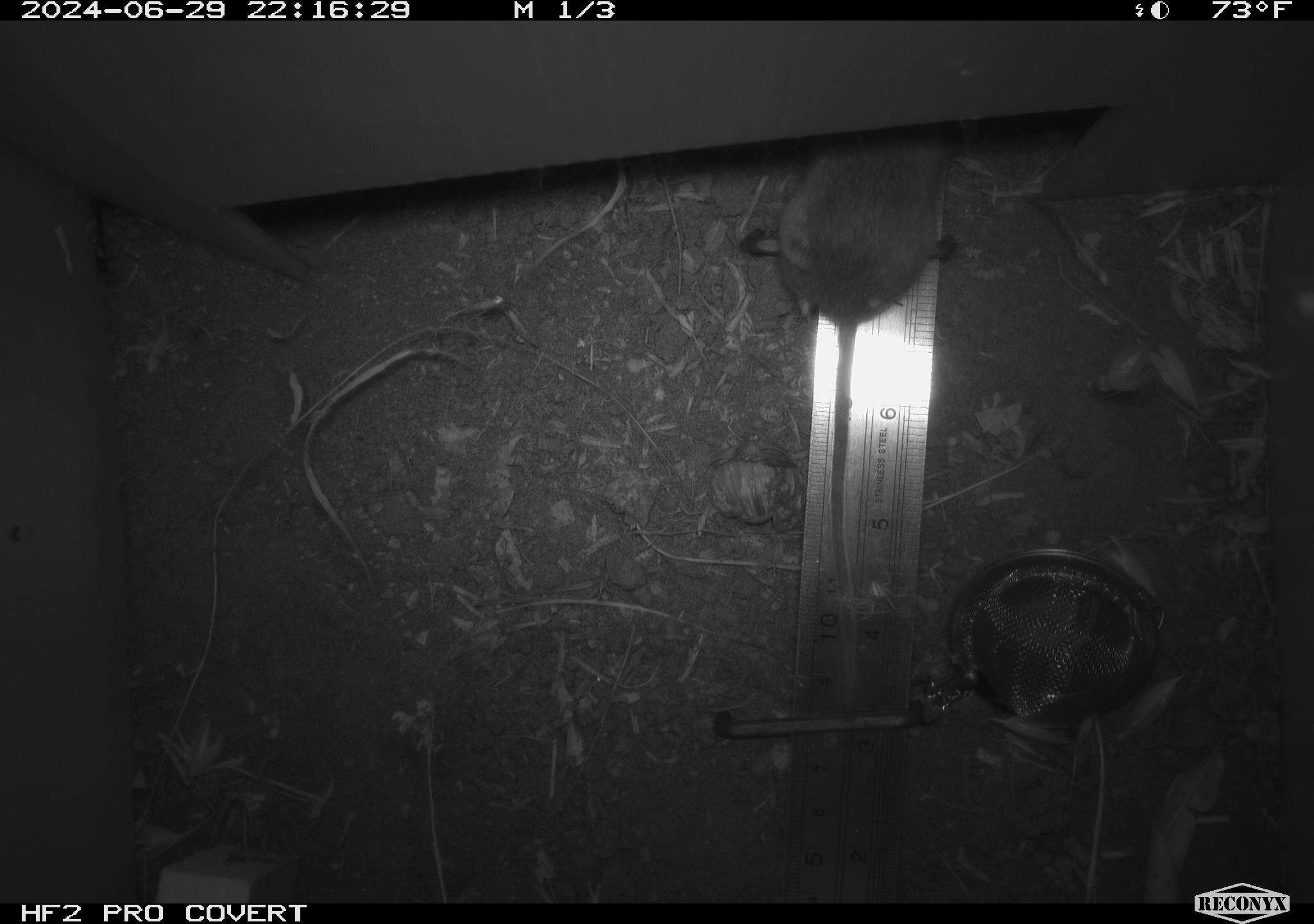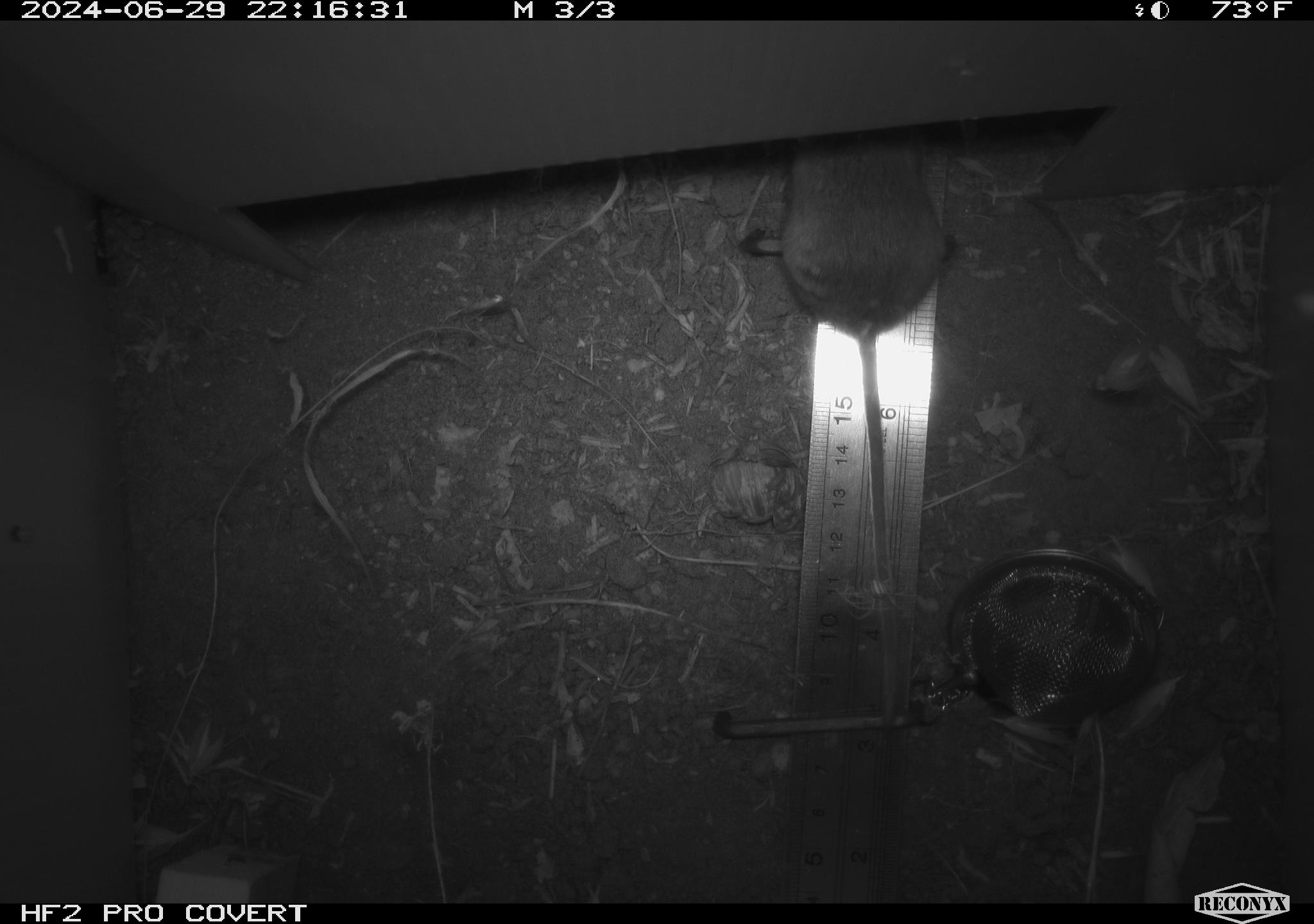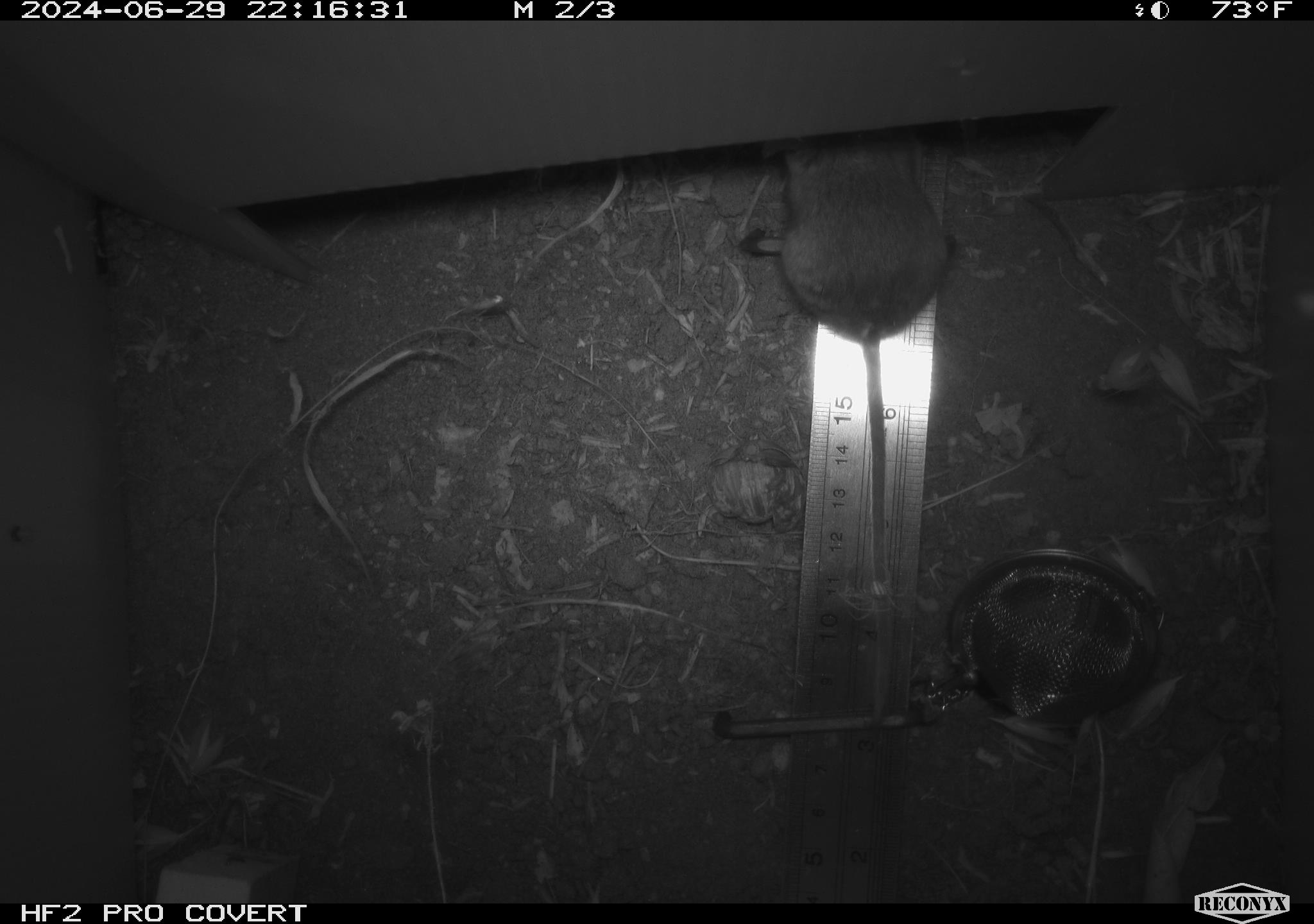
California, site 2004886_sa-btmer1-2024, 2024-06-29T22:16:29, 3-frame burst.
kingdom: Animalia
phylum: Chordata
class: Mammalia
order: Rodentia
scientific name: Rodentia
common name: mouse species